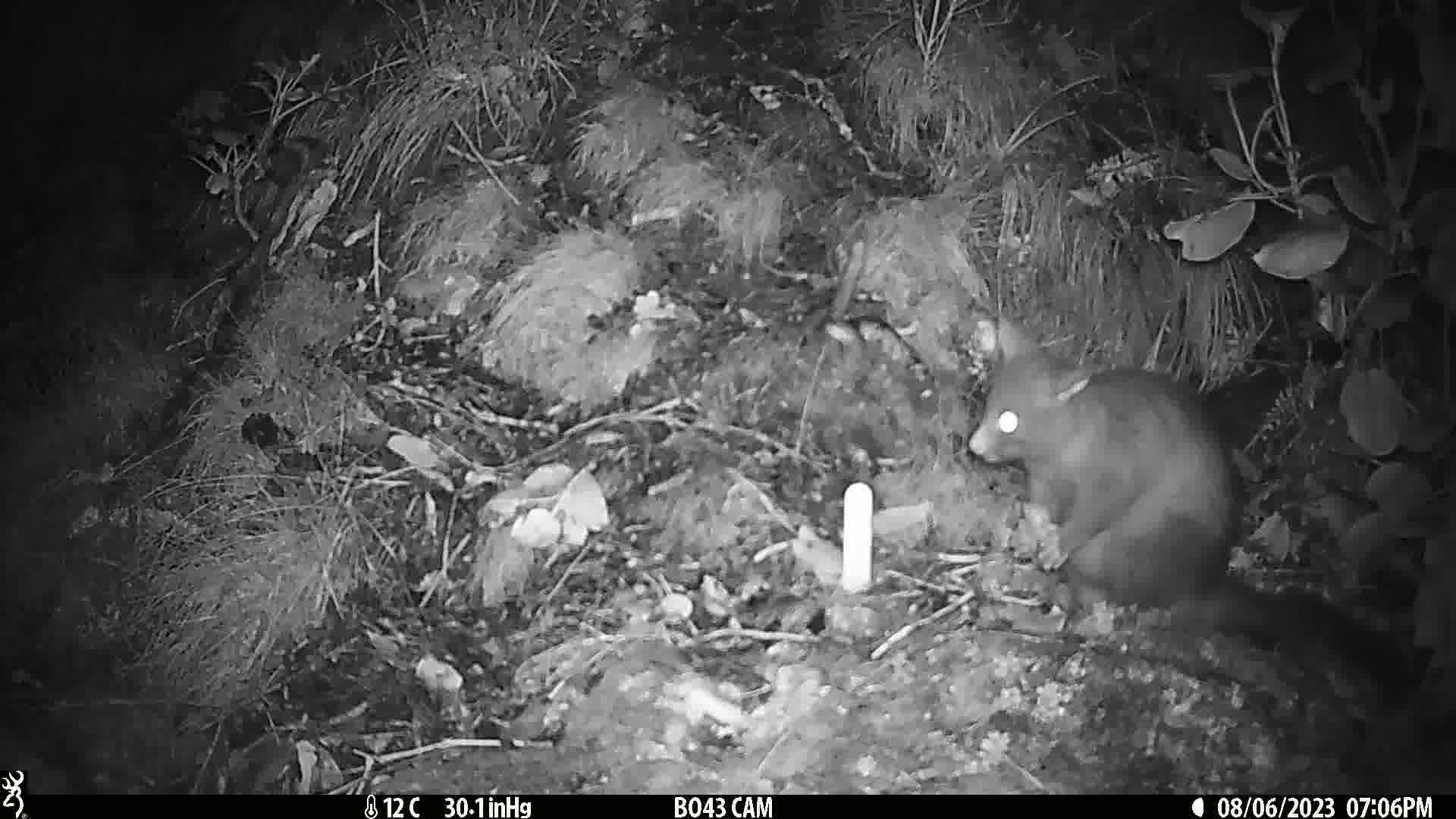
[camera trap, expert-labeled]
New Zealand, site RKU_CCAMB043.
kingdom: Animalia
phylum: Chordata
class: Mammalia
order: Diprotodontia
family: Phalangeridae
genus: Trichosurus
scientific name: Trichosurus vulpecula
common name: common brushtail possum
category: possum